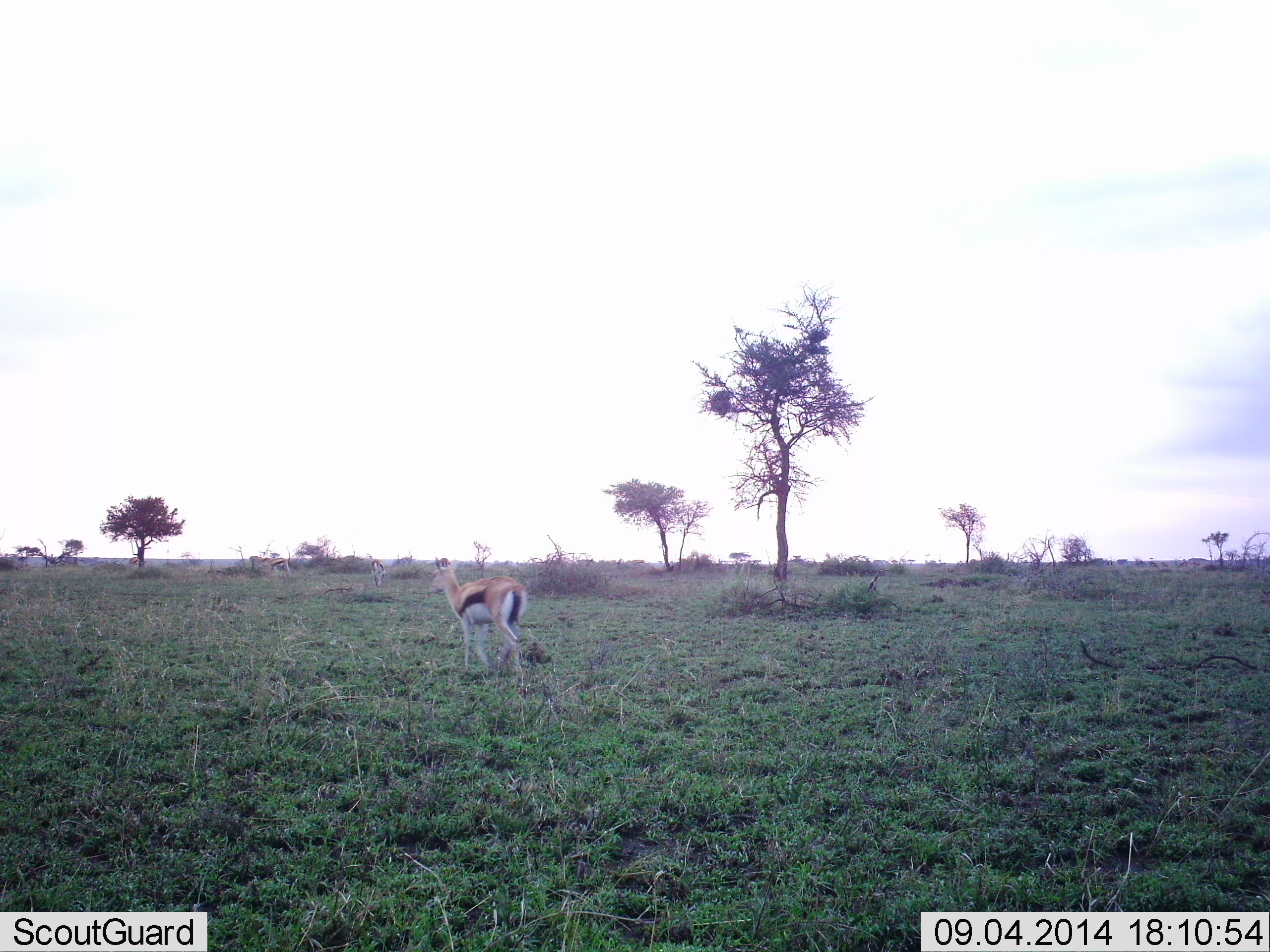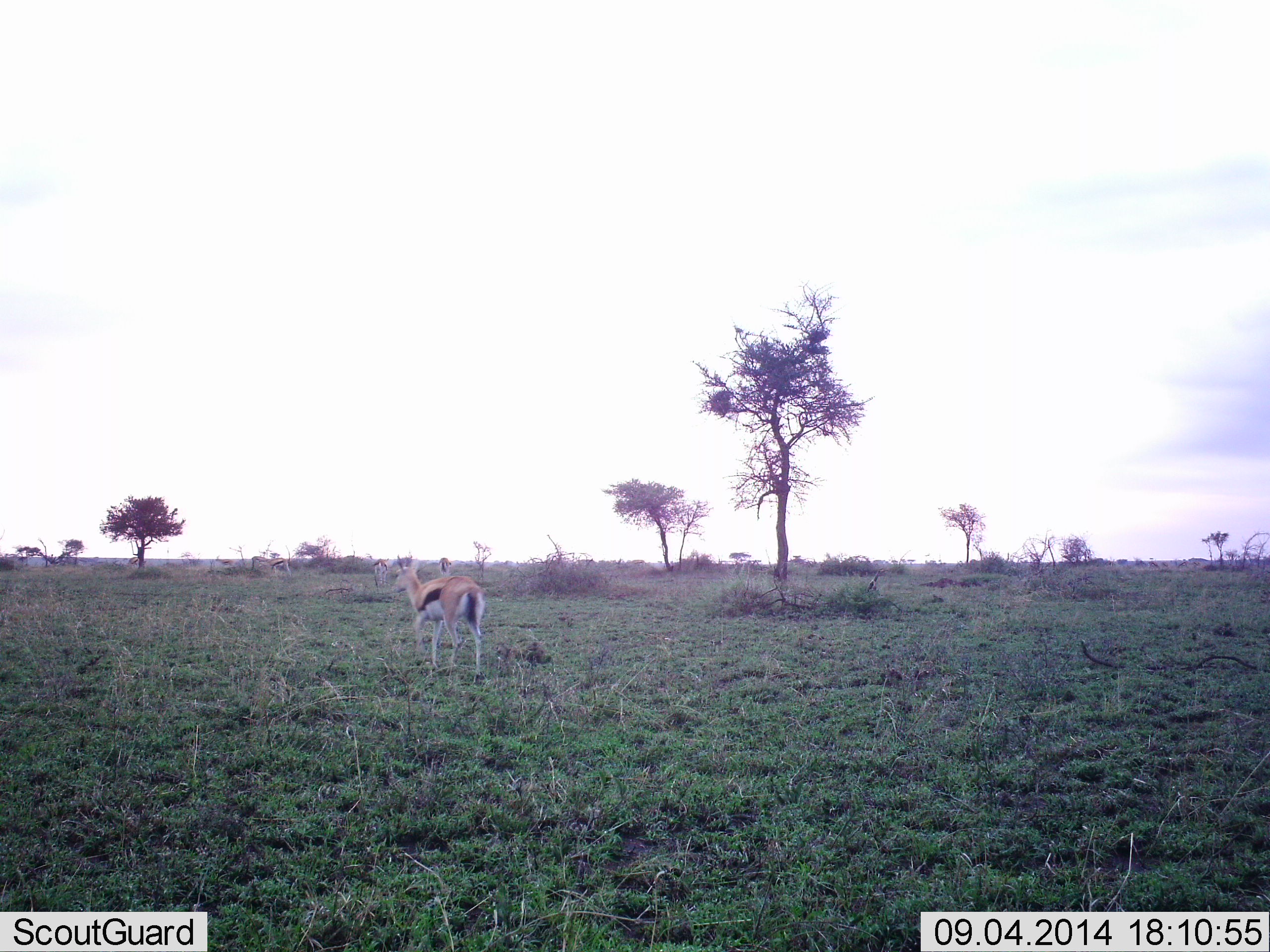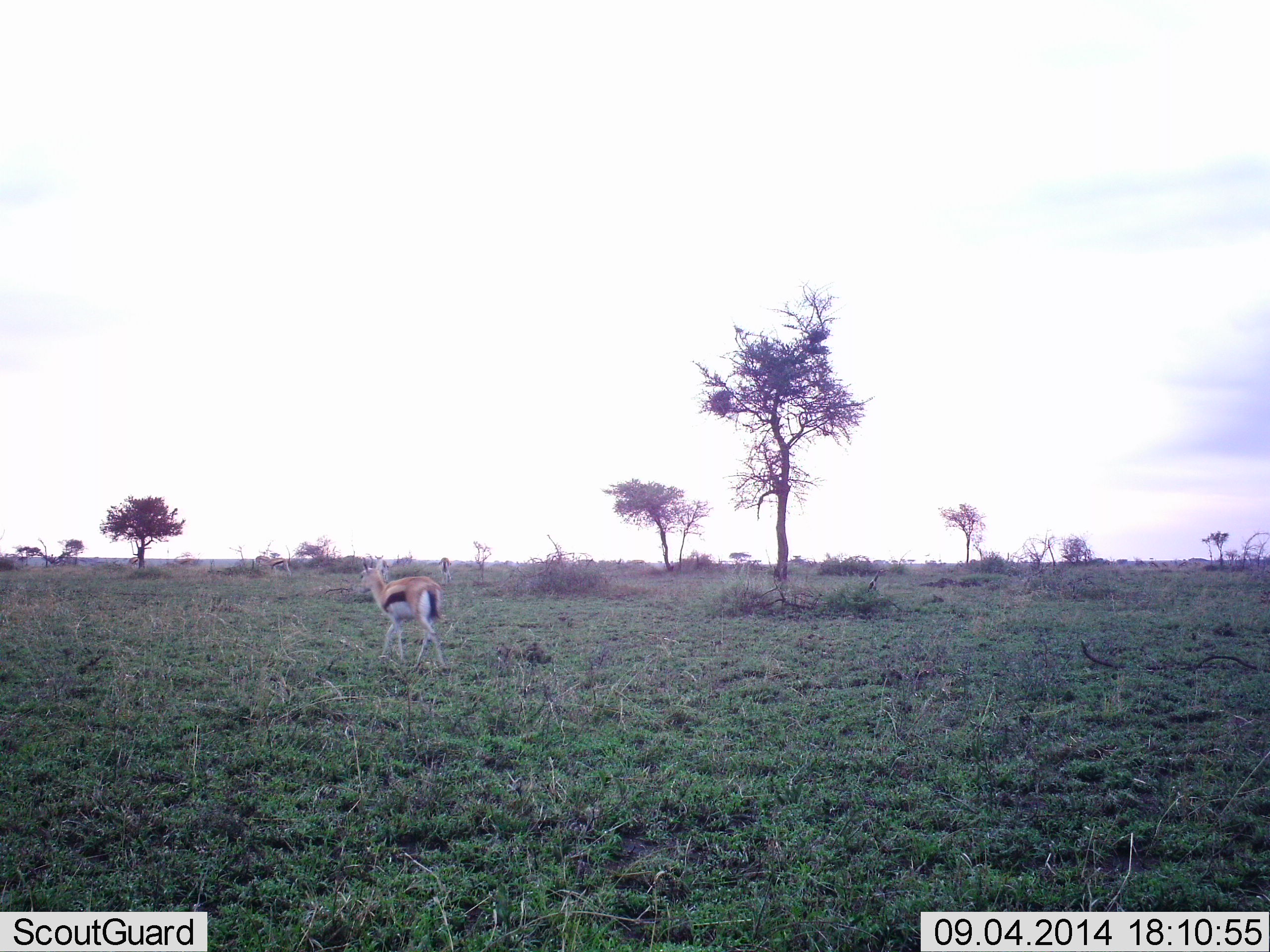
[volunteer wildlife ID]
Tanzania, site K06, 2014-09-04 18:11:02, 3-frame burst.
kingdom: Animalia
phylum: Chordata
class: Mammalia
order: Artiodactyla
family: Bovidae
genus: Eudorcas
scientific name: Eudorcas thomsonii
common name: thomson's gazelle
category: gazellethomsons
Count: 1.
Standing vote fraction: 36%.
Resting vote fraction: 0%.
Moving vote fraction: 82%.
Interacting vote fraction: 0%.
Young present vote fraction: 0%.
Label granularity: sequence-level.